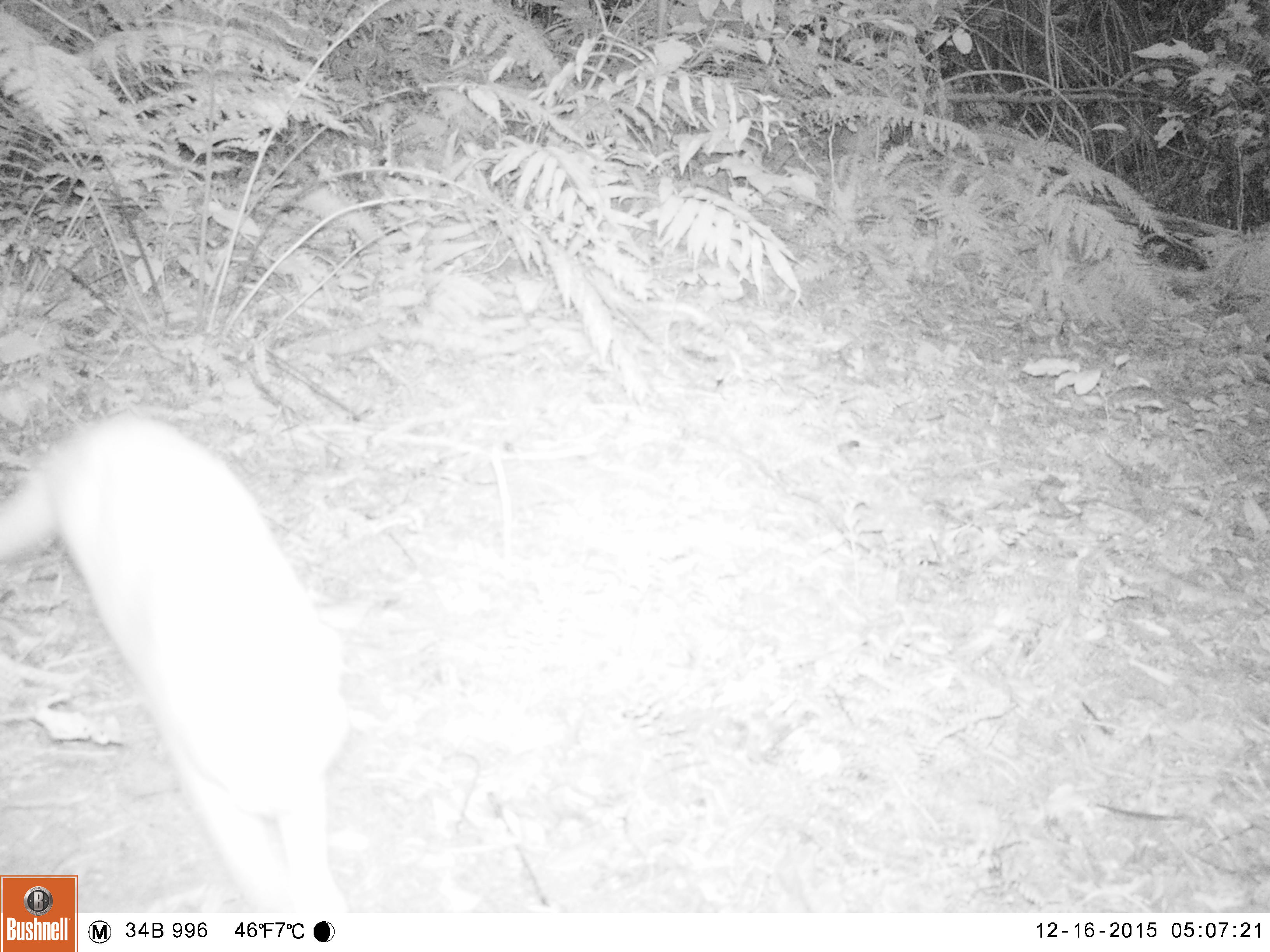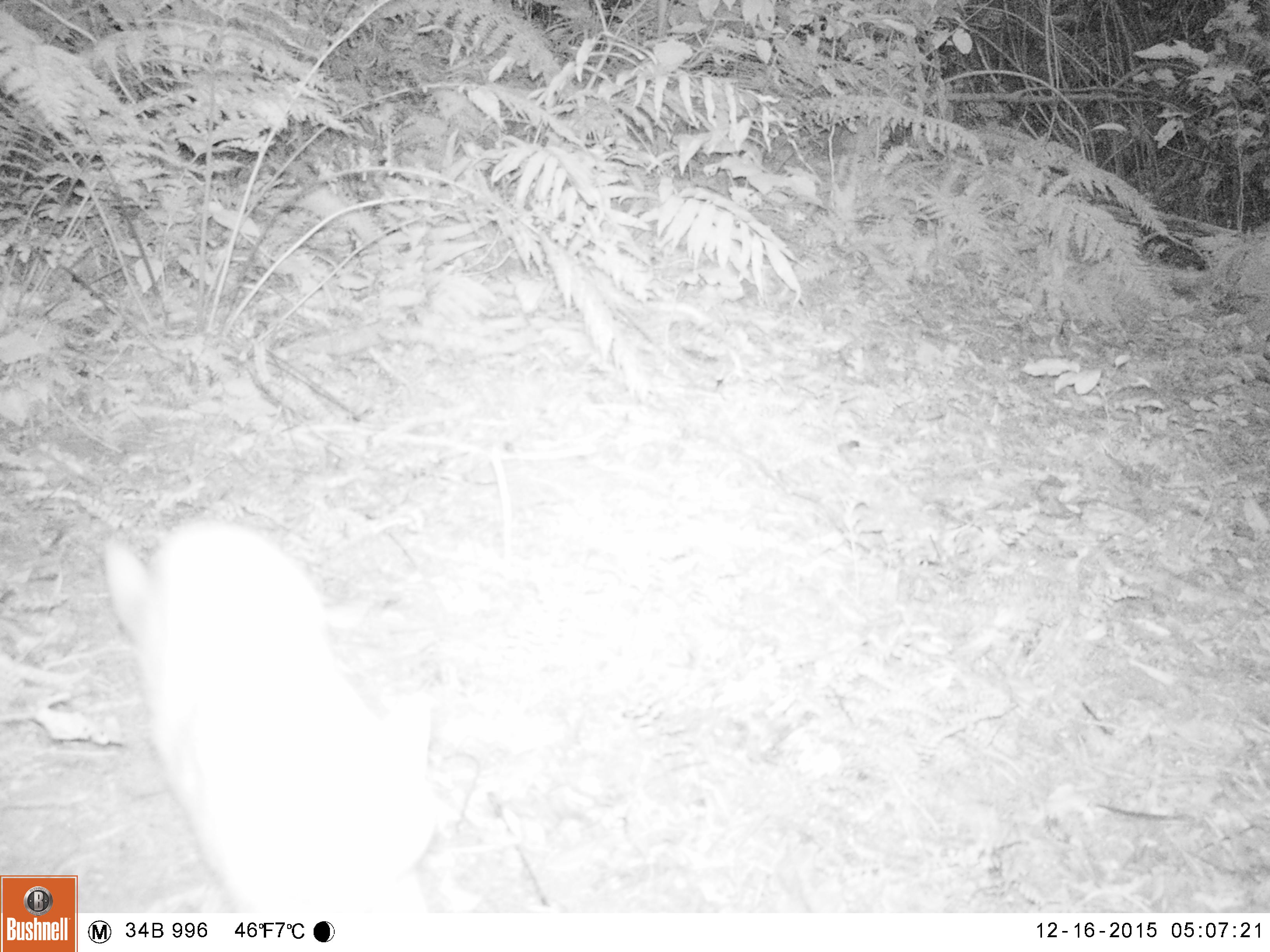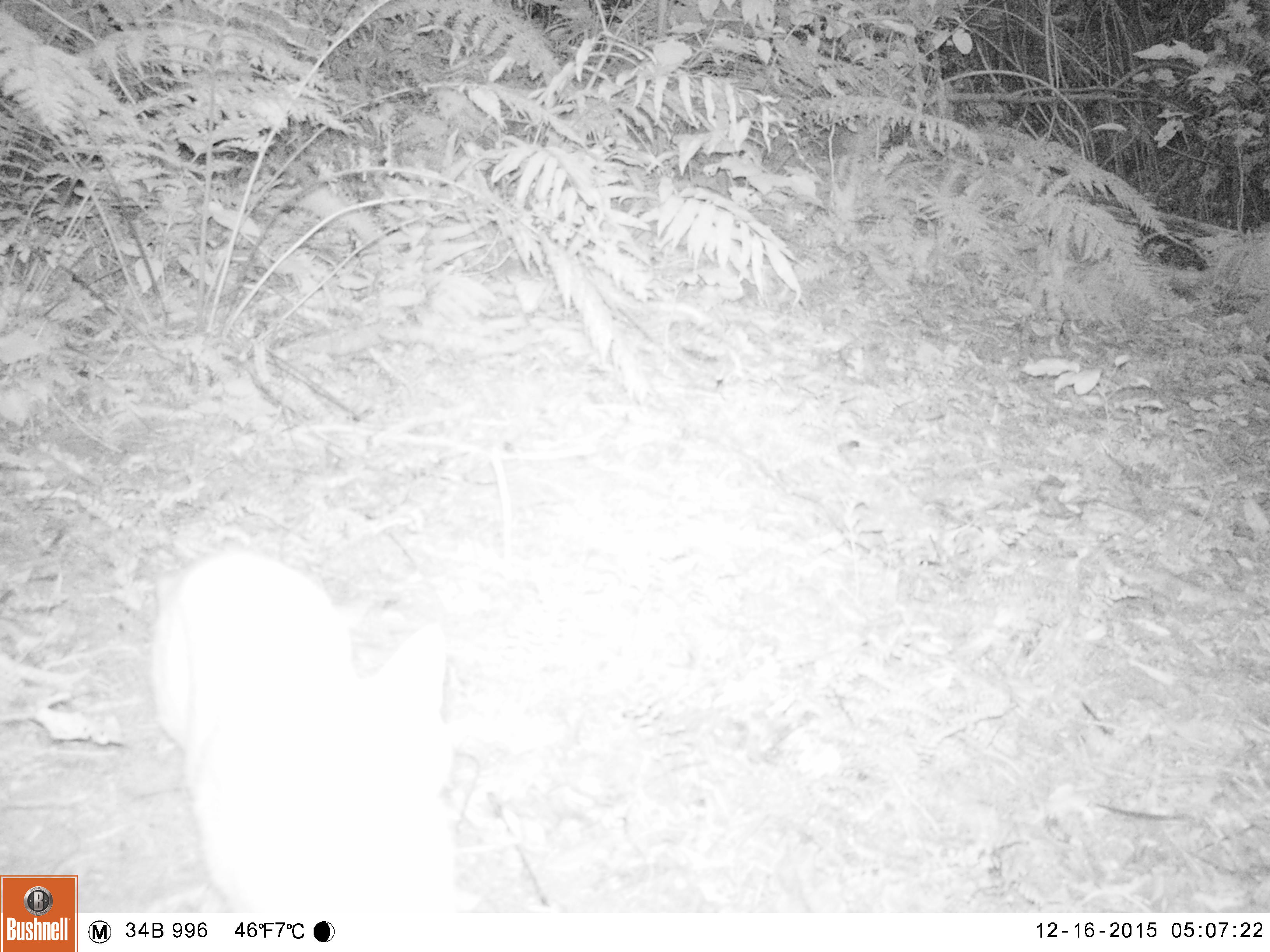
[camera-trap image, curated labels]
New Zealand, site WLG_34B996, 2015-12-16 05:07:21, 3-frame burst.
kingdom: Animalia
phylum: Chordata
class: Mammalia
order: Carnivora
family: Felidae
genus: Felis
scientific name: Felis catus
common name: domestic cat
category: cat